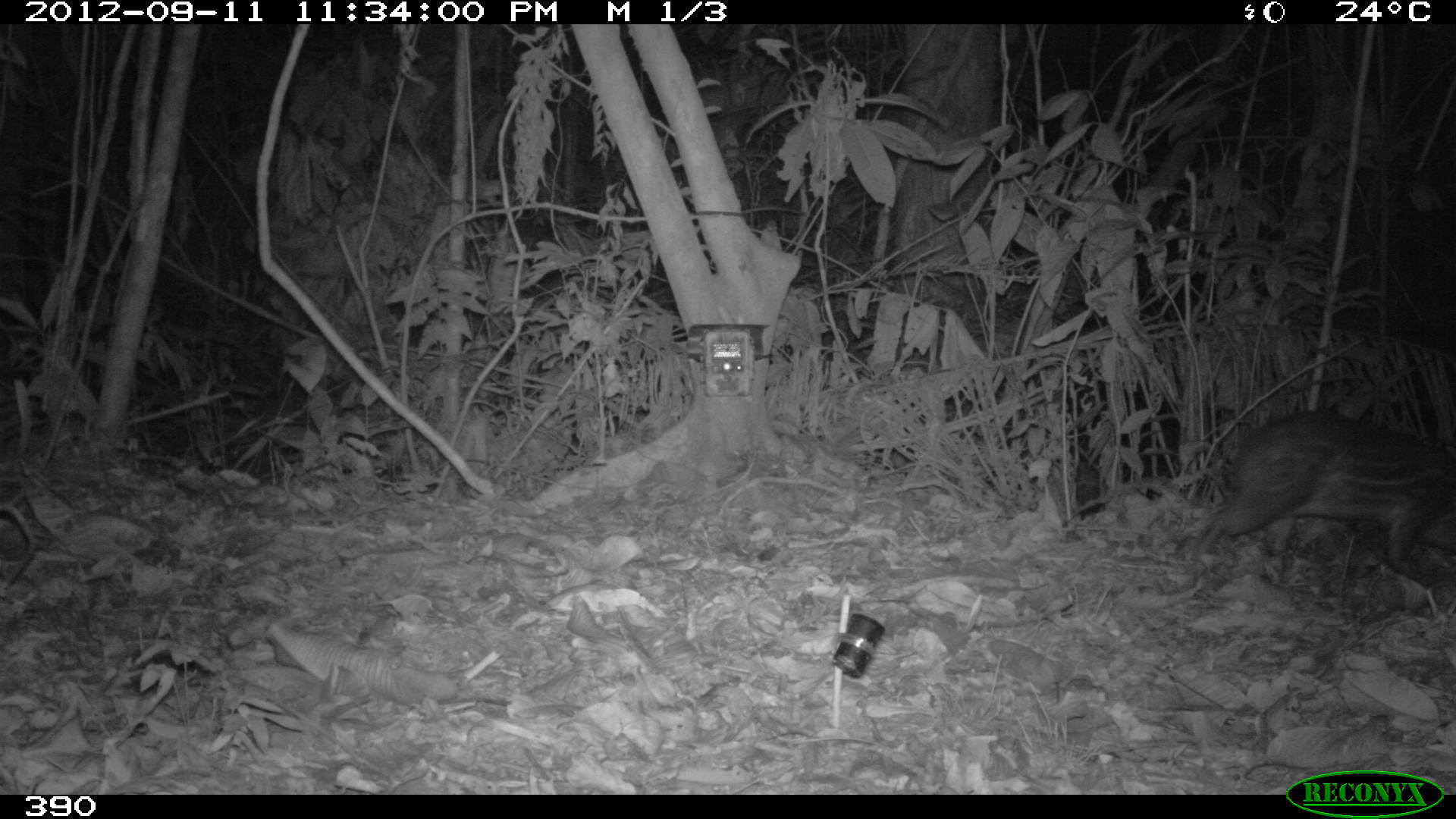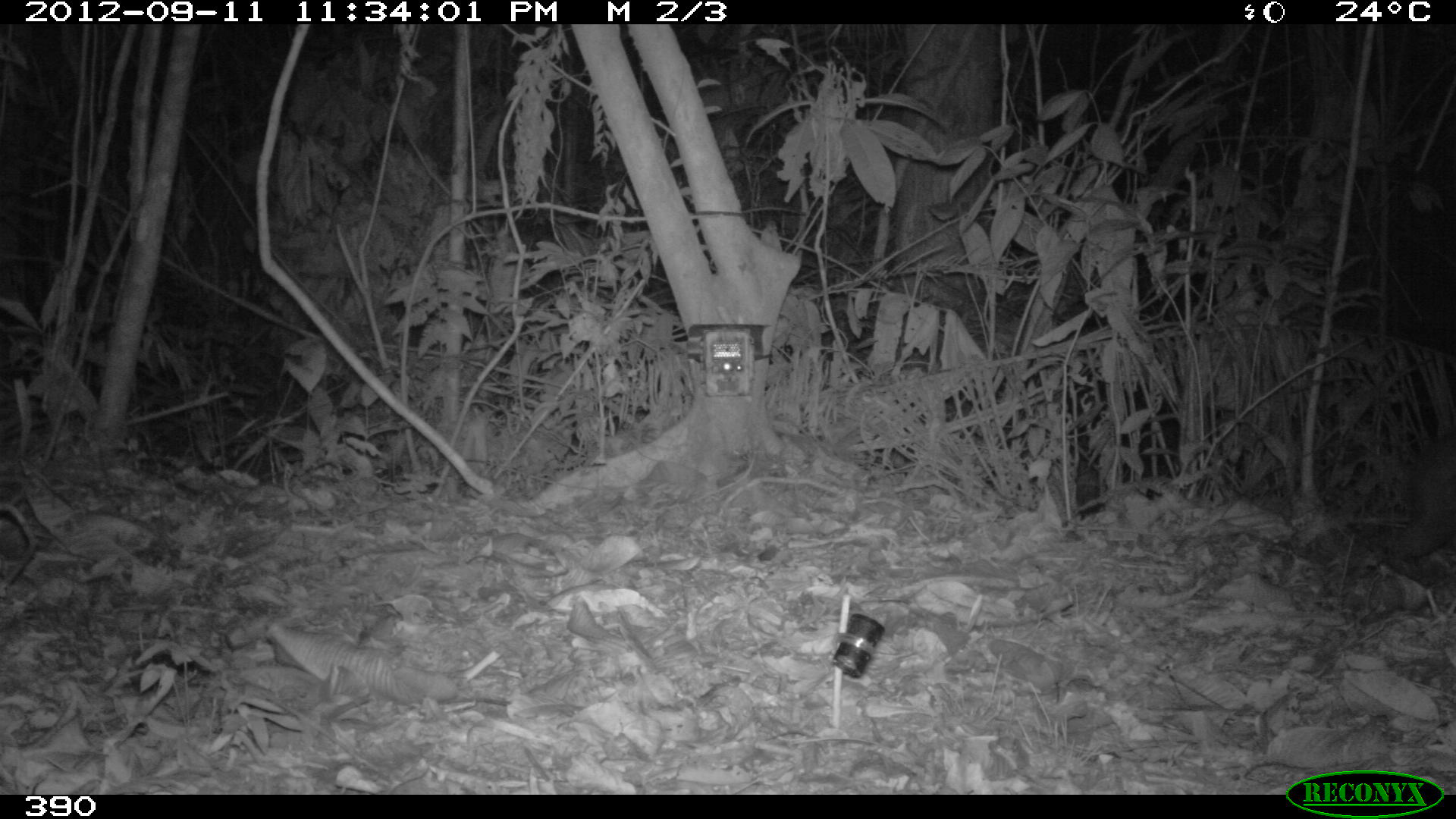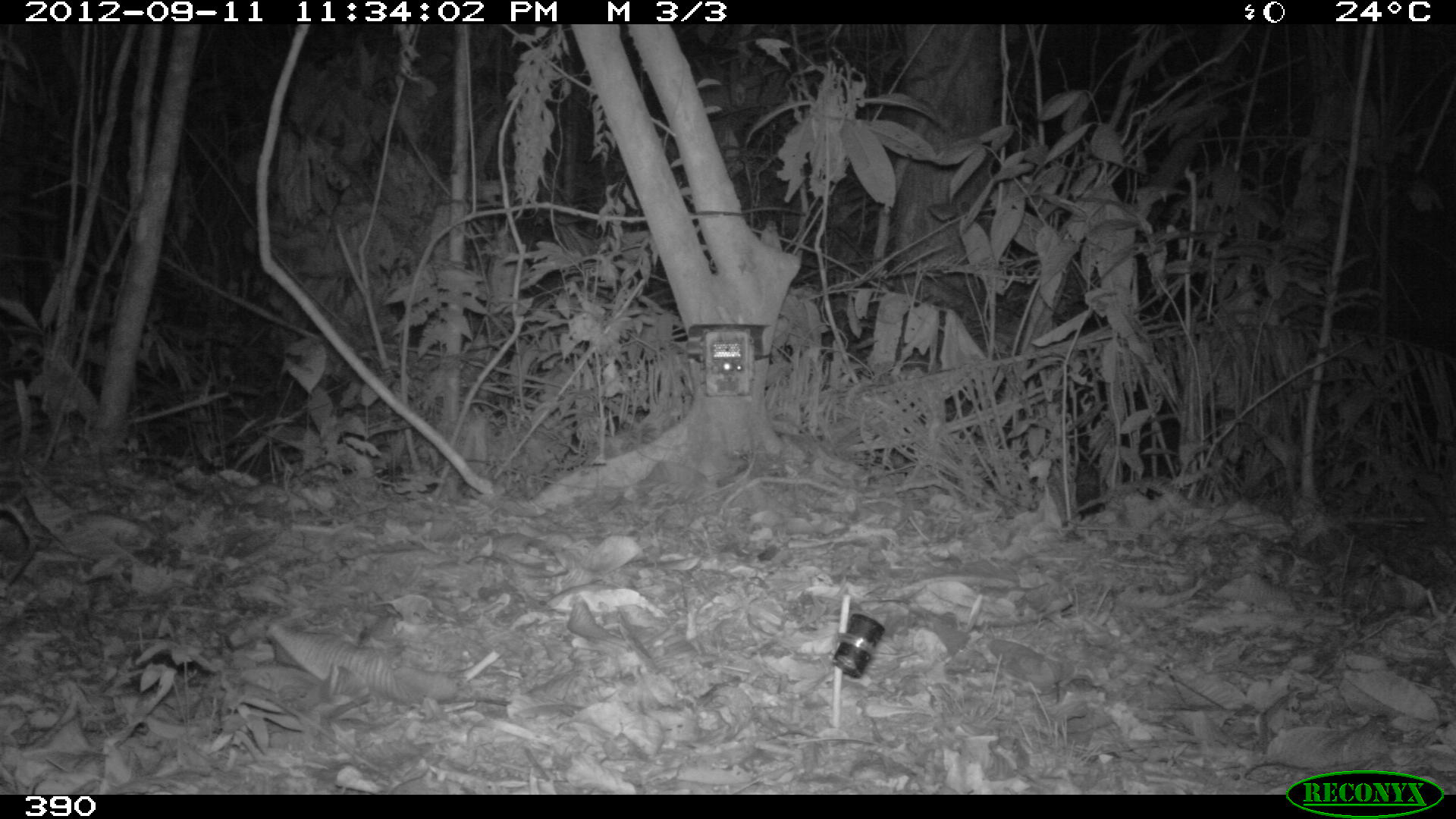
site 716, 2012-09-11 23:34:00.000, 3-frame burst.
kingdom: Animalia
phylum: Chordata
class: Mammalia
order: Rodentia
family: Cuniculidae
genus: Cuniculus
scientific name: Cuniculus paca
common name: spotted paca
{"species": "Cuniculus paca (spotted paca)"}